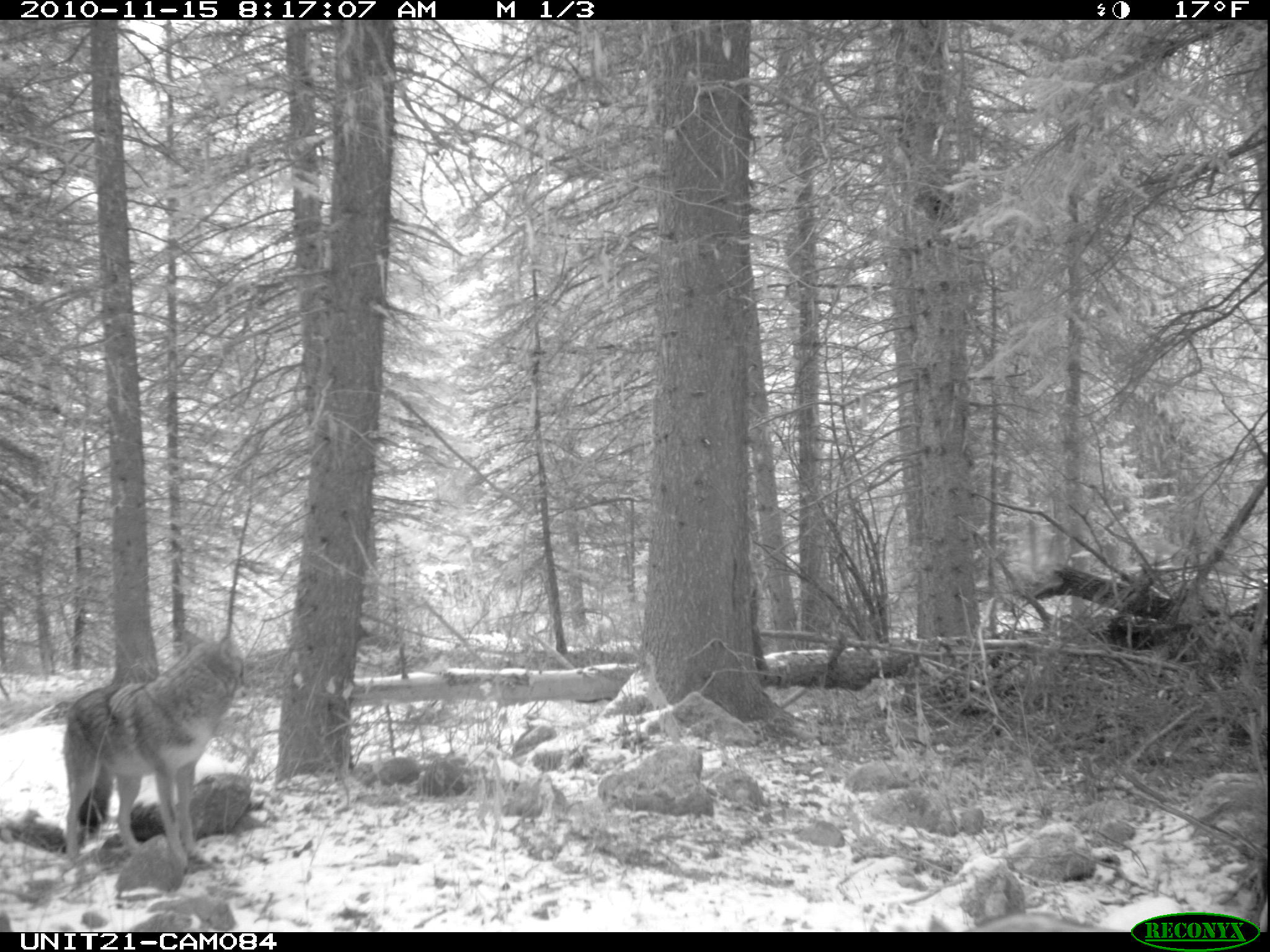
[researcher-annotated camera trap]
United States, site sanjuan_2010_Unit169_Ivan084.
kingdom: Animalia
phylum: Chordata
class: Mammalia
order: Carnivora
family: Canidae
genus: Canis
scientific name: Canis latrans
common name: coyote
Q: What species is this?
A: Canis latrans (coyote).